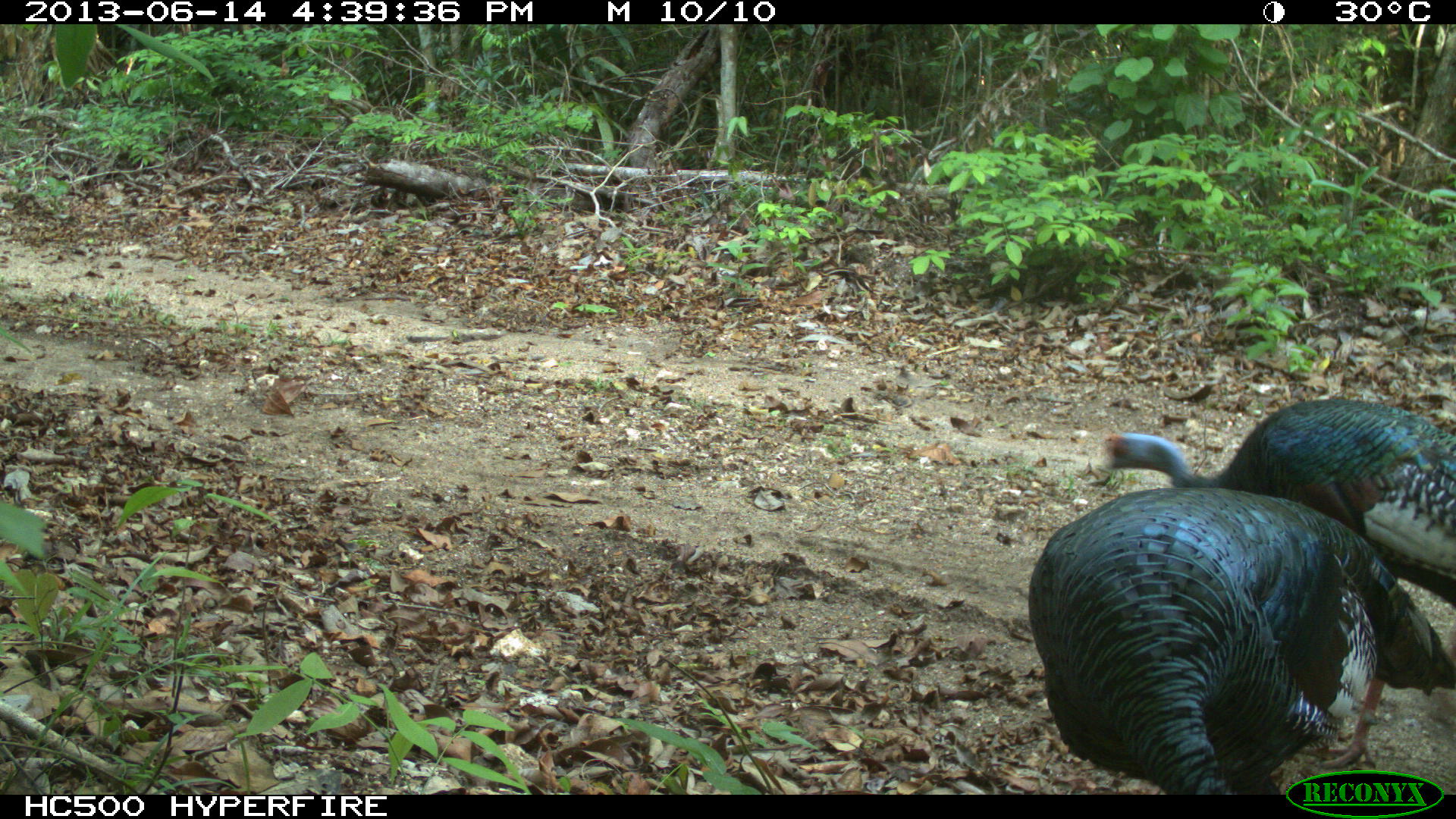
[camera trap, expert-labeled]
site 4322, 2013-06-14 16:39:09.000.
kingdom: Animalia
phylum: Chordata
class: Aves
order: Galliformes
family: Phasianidae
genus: Meleagris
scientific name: Meleagris ocellata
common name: ocellated turkey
Meleagris ocellata (ocellated turkey), count 3.